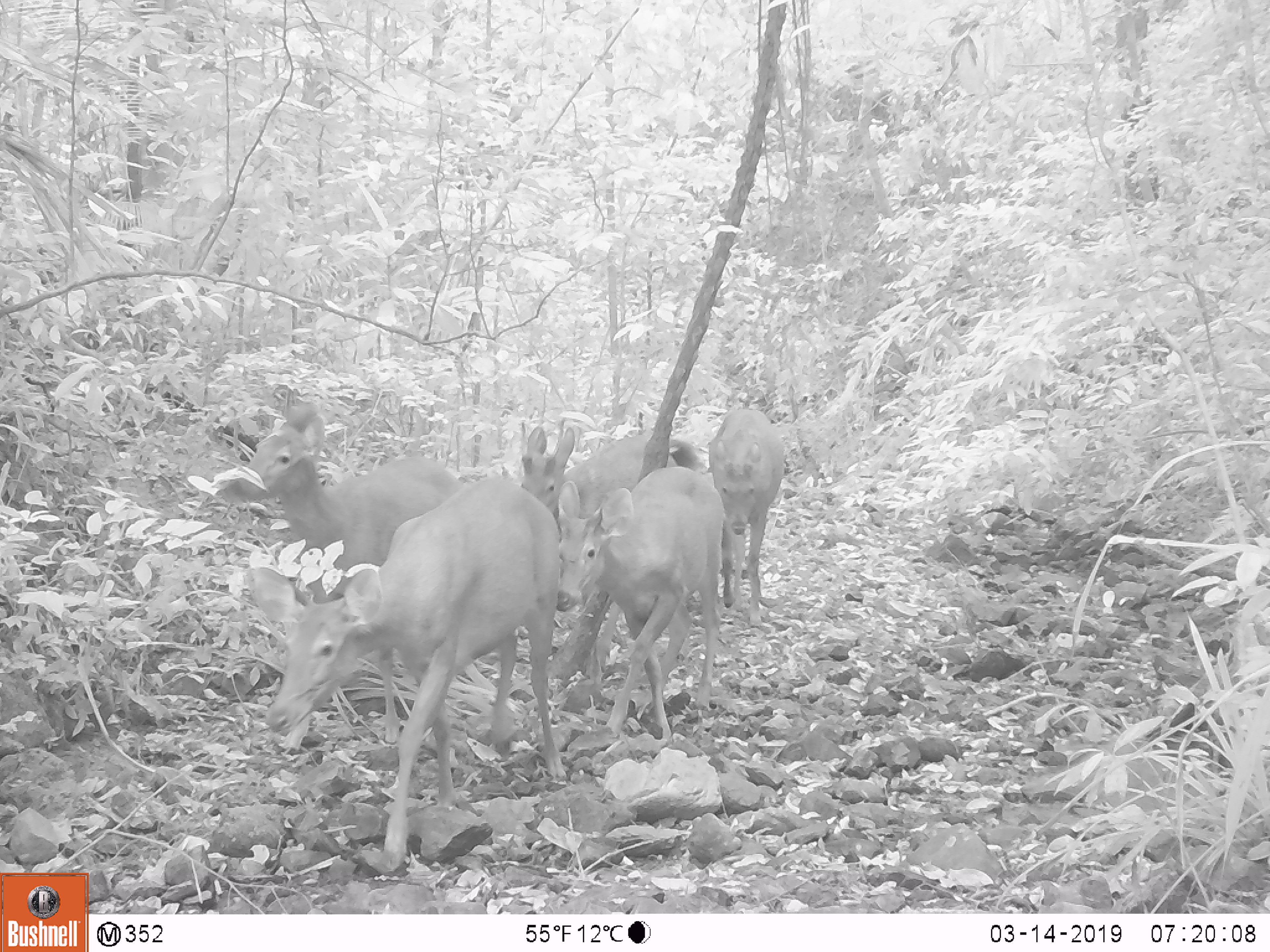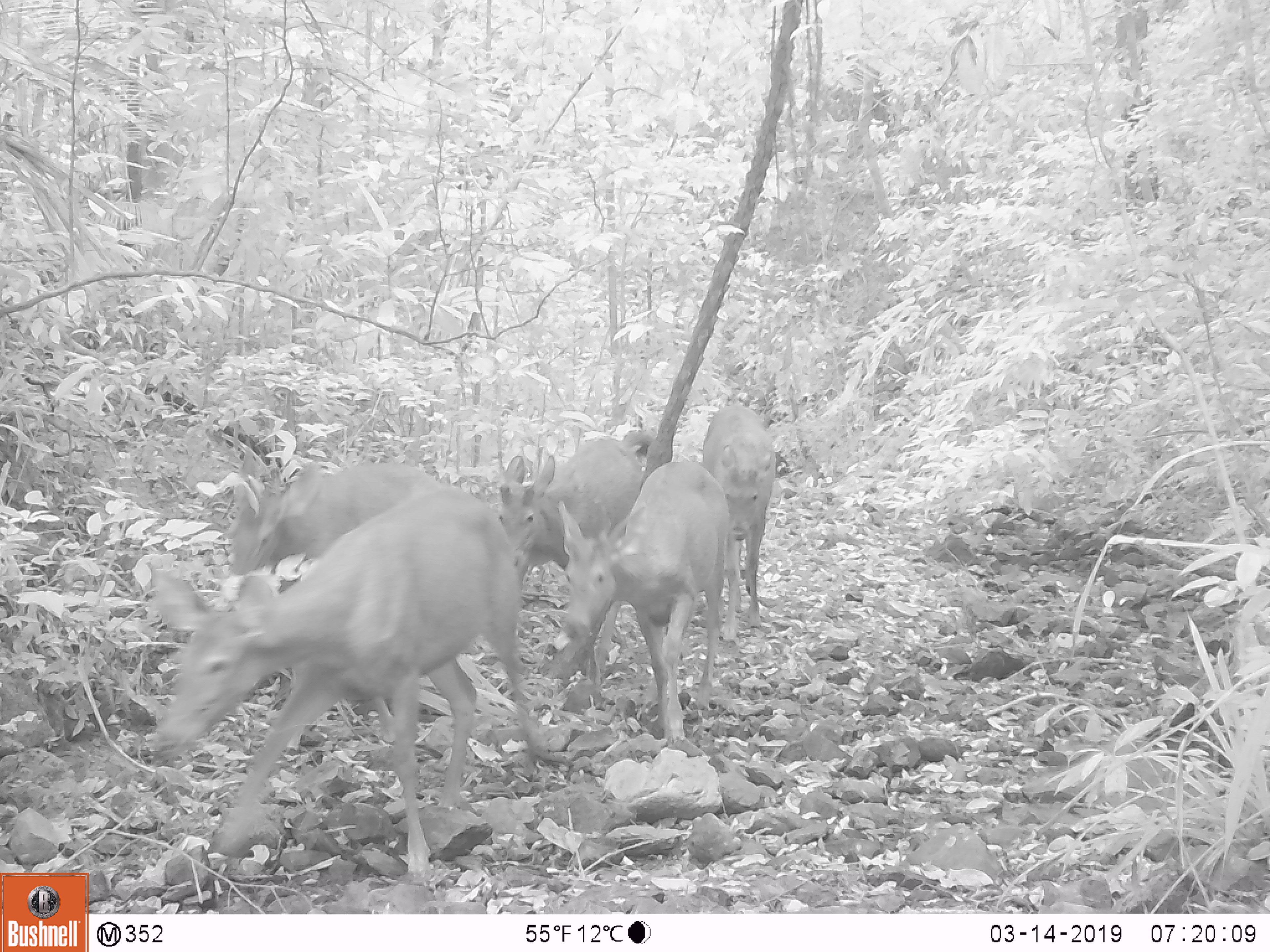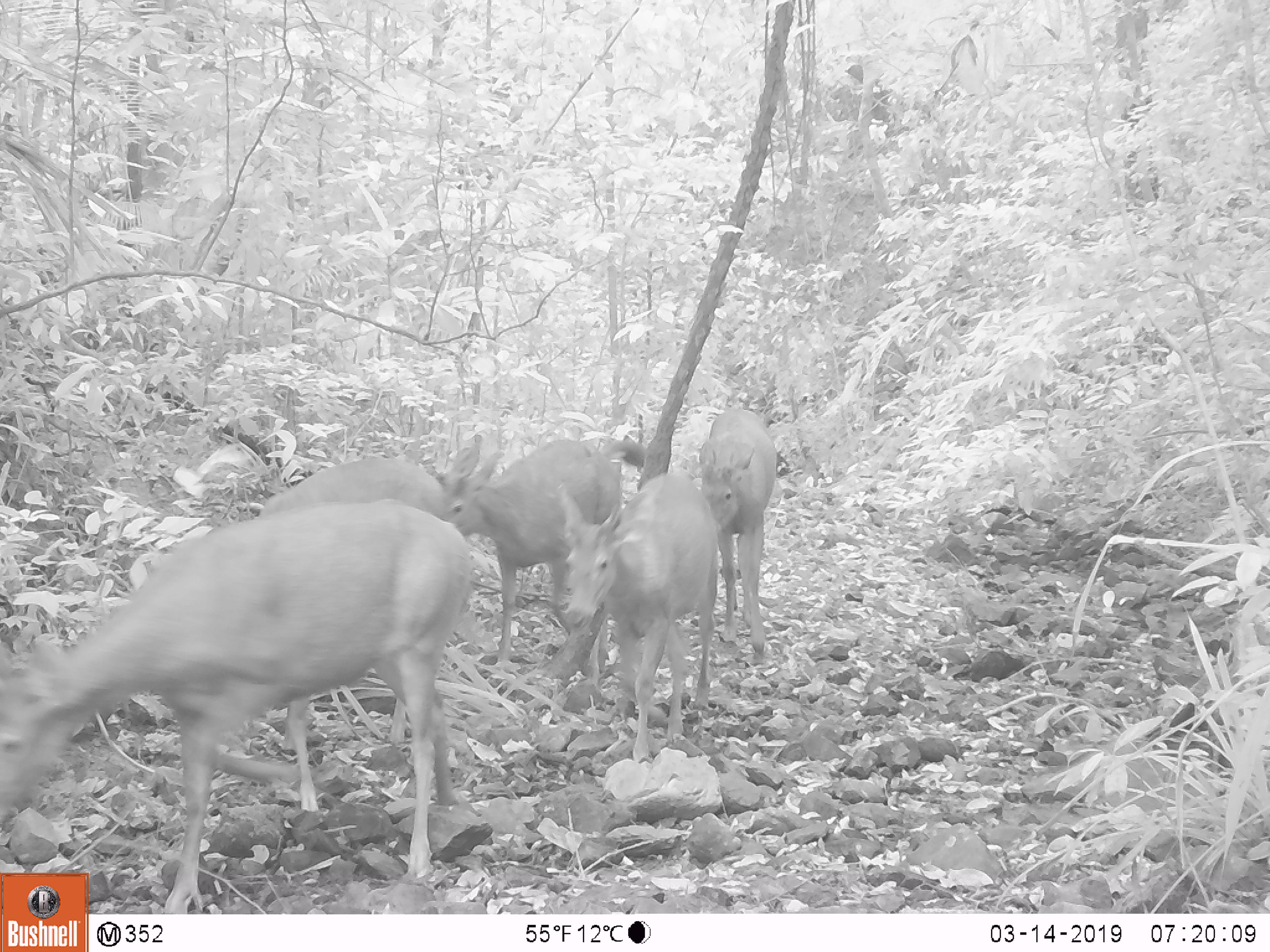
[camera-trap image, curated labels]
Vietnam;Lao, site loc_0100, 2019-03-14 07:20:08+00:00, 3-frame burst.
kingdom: Animalia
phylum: Chordata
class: Mammalia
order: Artiodactyla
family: Cervidae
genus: Rusa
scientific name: Rusa unicolor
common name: sambar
Sambar (Rusa unicolor). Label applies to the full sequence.